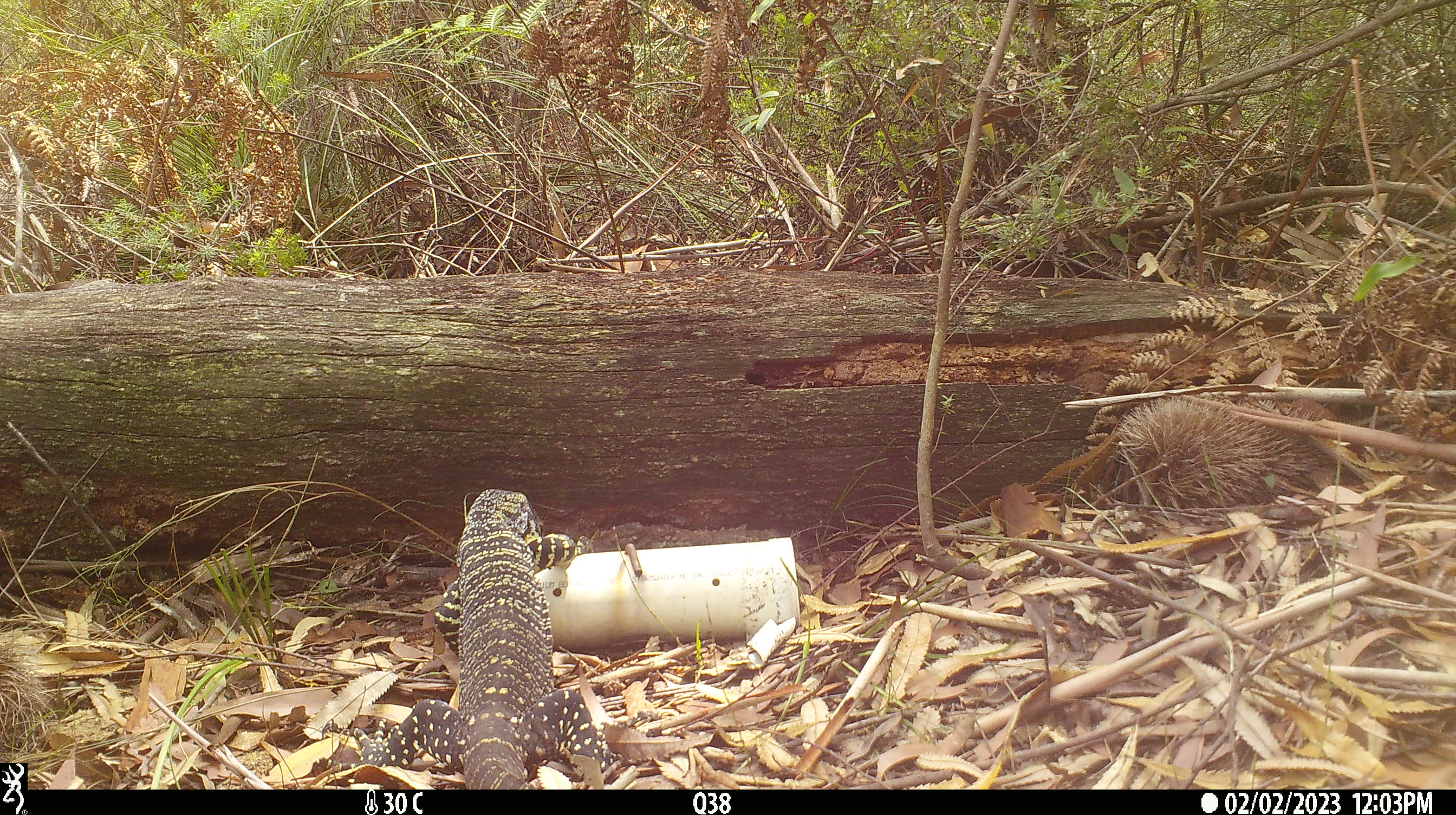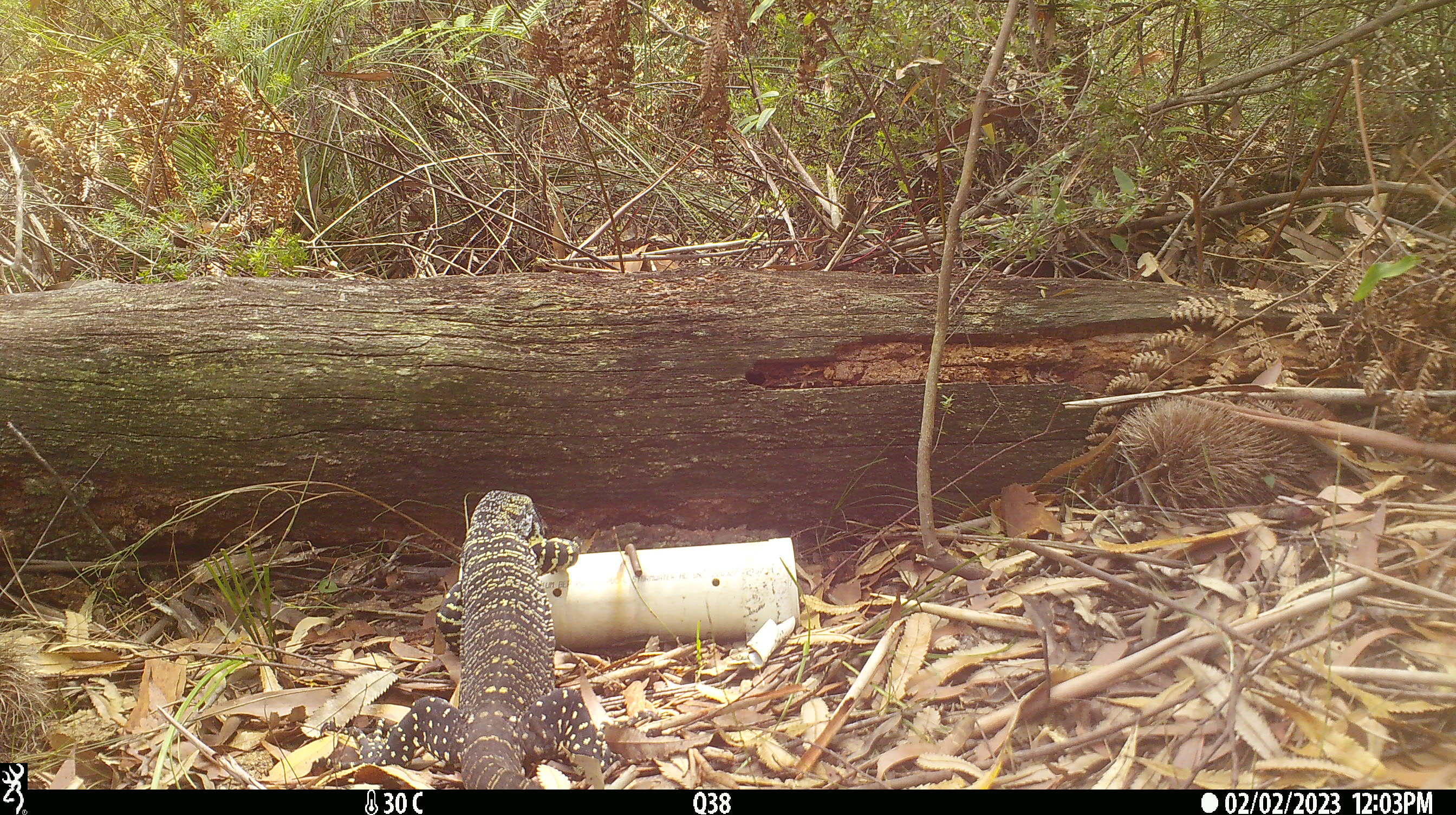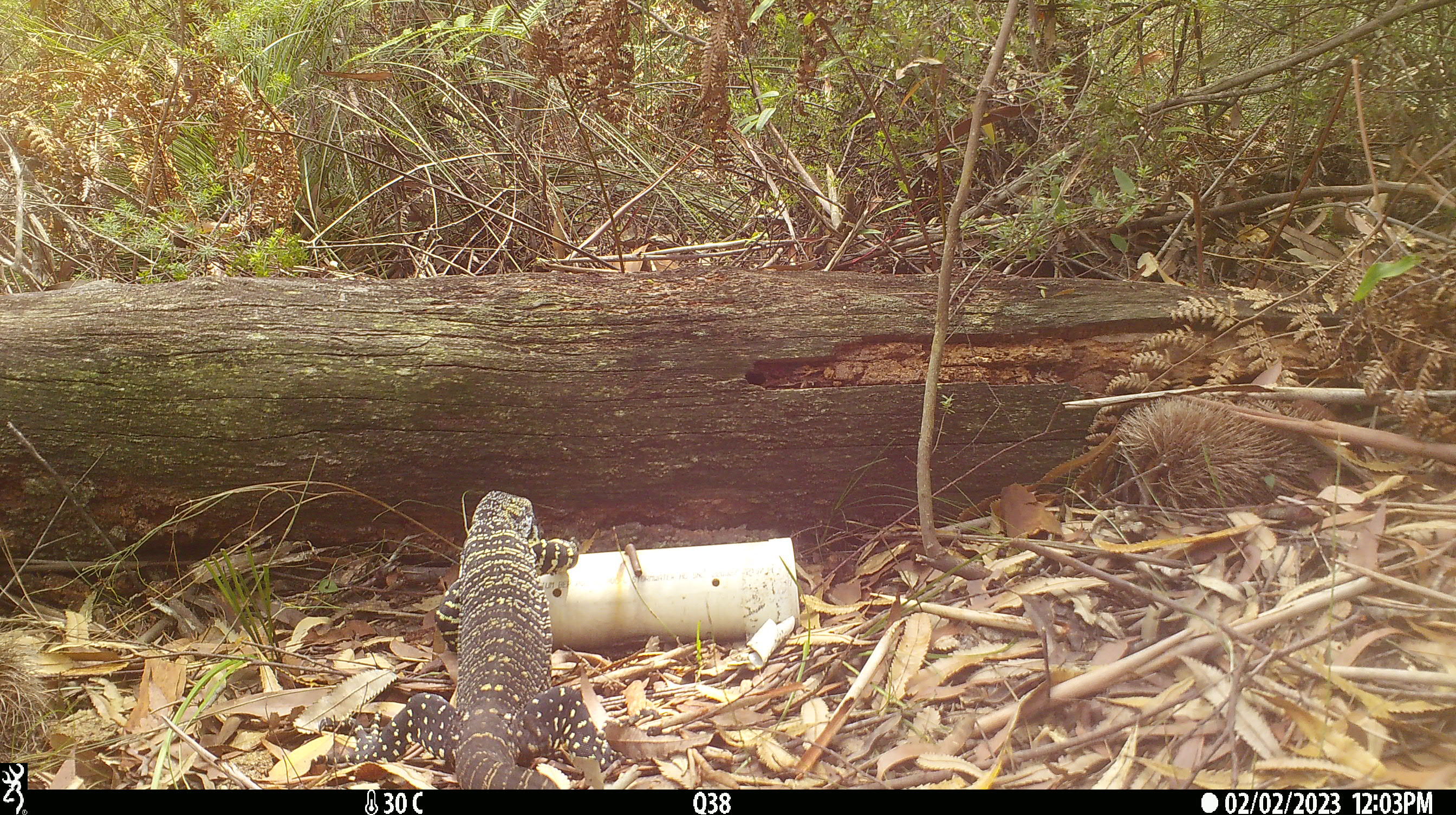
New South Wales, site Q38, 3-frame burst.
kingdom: Animalia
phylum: Chordata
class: Reptilia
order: Squamata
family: Varanidae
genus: Varanus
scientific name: Varanus varius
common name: lace monitor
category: goanna